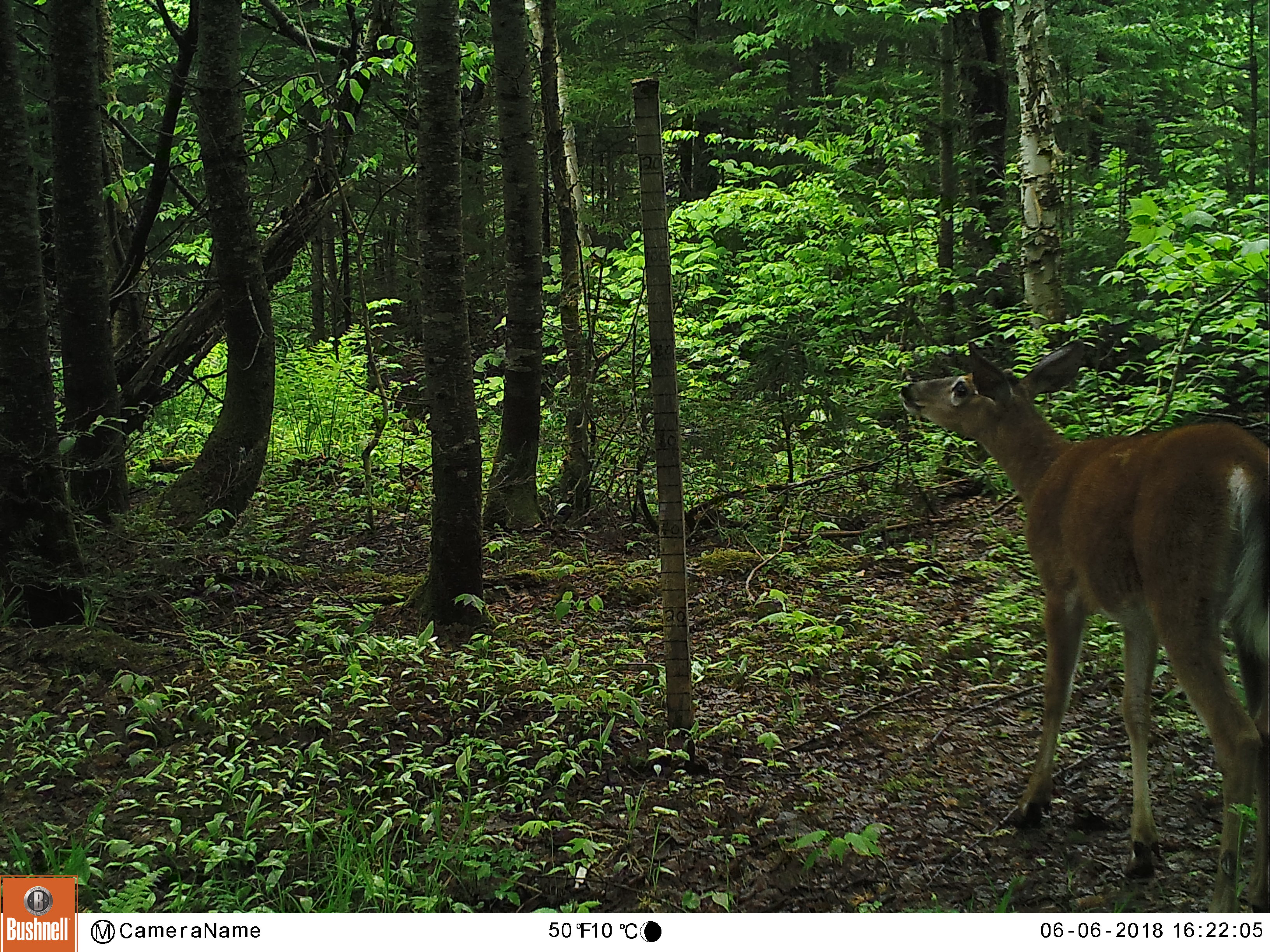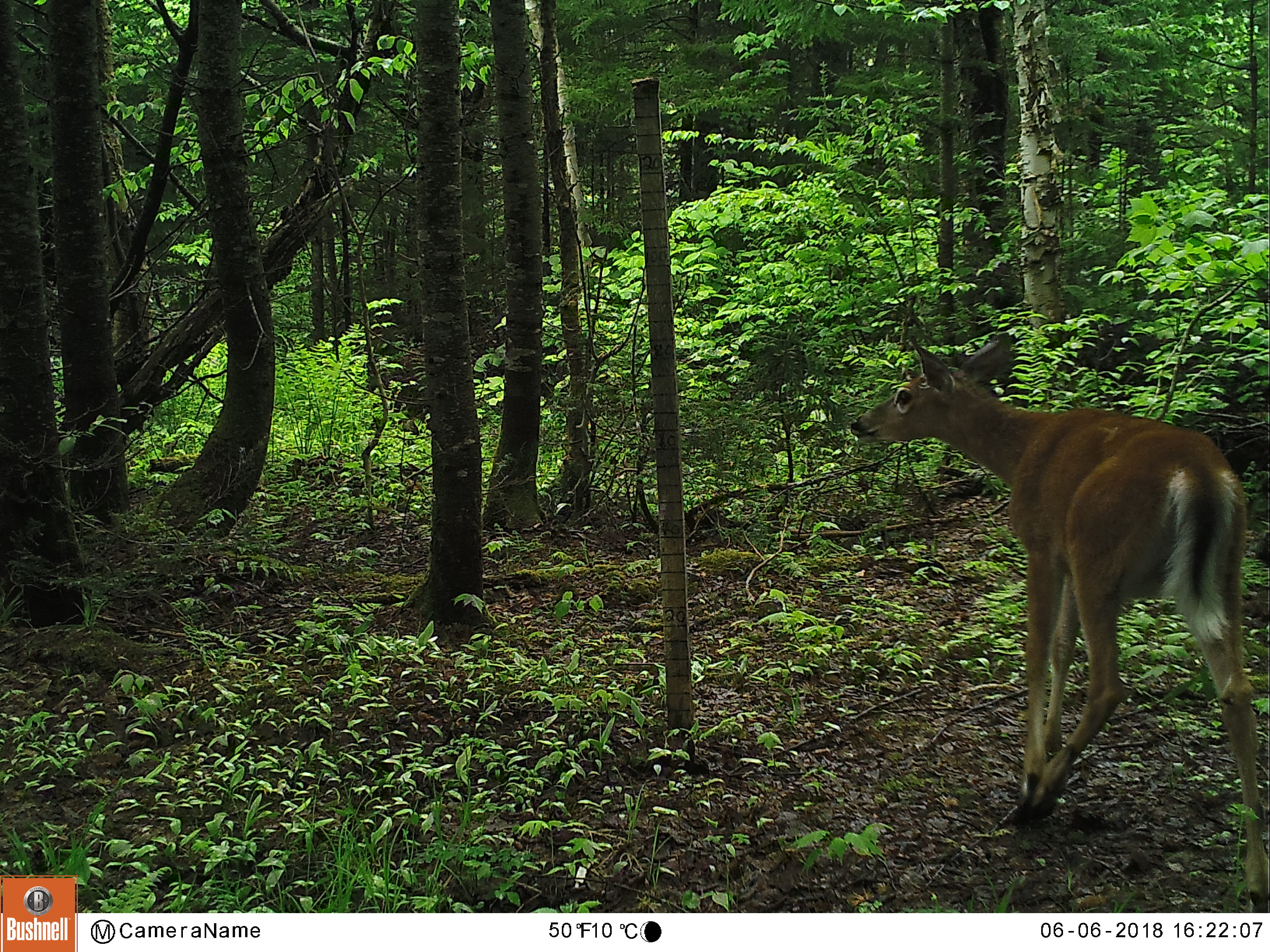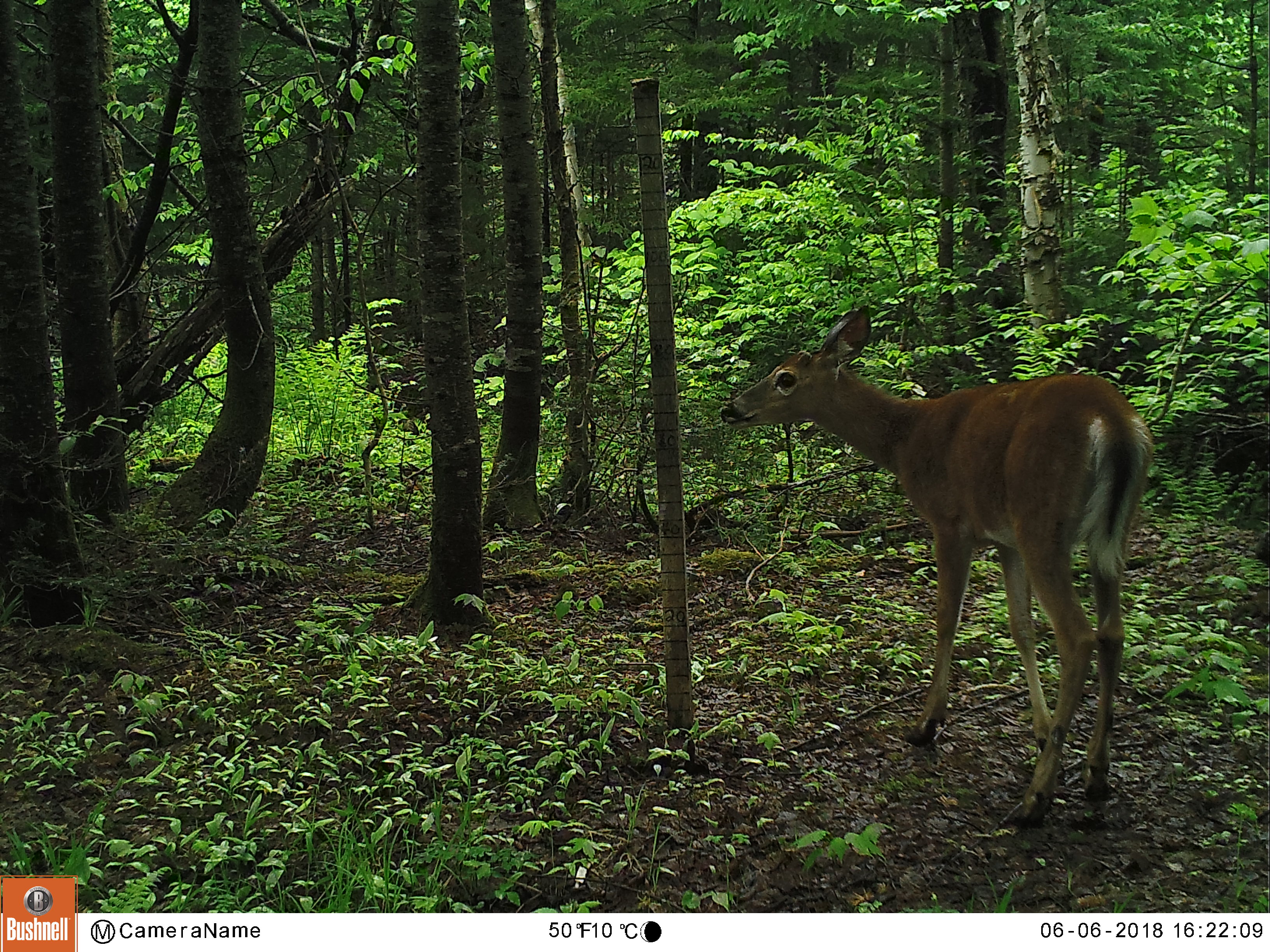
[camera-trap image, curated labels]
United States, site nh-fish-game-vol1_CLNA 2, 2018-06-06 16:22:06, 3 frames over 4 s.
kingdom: Animalia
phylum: Chordata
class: Mammalia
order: Artiodactyla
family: Cervidae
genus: Odocoileus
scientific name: Odocoileus virginianus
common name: white-tailed deer